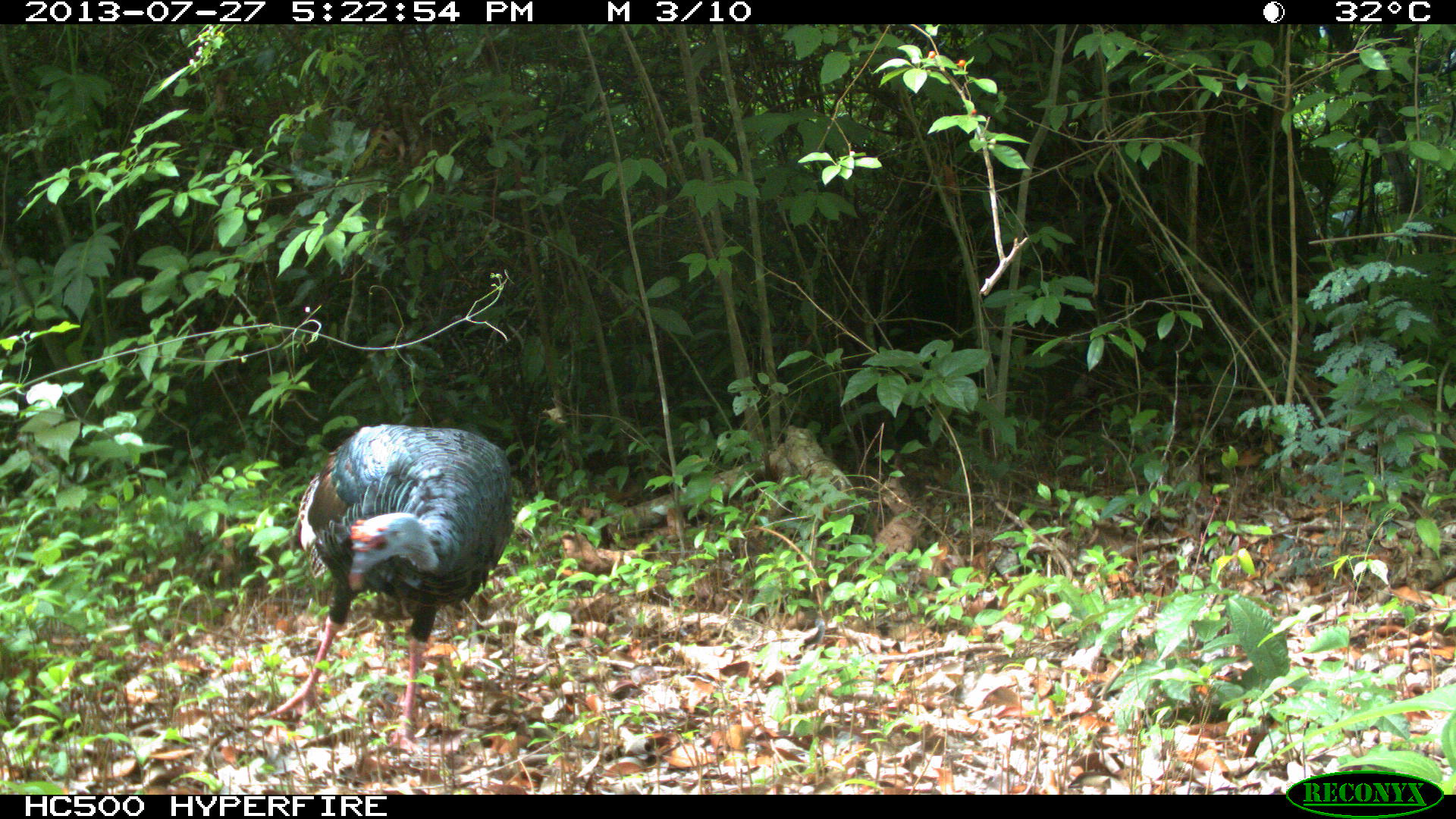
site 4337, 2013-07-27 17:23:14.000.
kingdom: Animalia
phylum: Chordata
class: Aves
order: Galliformes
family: Phasianidae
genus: Meleagris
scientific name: Meleagris ocellata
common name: ocellated turkey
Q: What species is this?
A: Meleagris ocellata (ocellated turkey).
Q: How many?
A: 1.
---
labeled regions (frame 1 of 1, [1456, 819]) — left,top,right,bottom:
meleagris ocellata: 265,420,517,755